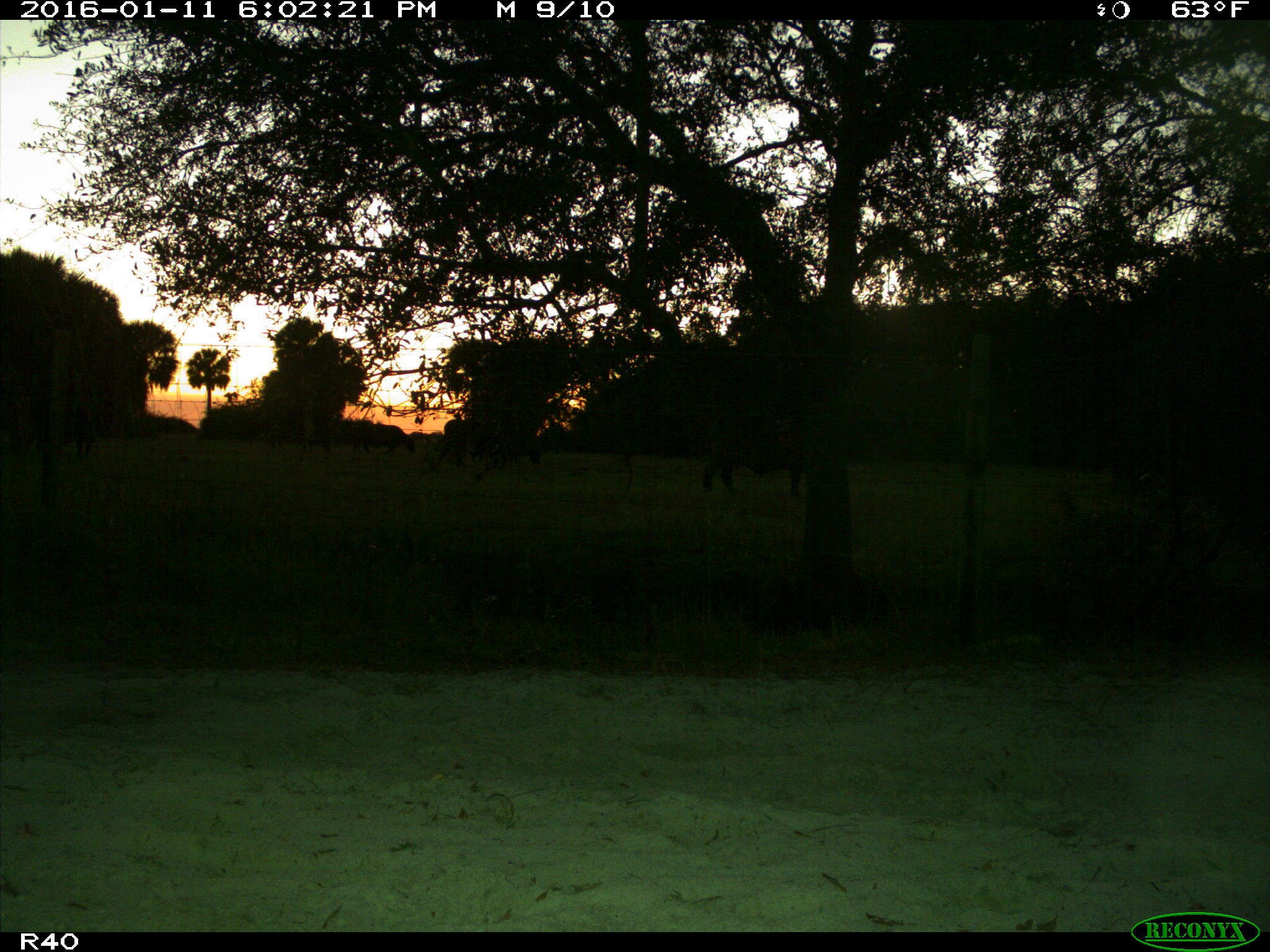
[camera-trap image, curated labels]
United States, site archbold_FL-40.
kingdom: Animalia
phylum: Chordata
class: Mammalia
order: Artiodactyla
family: Bovidae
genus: Bos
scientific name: Bos taurus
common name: domestic cow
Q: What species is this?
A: Bos taurus (domestic cow).